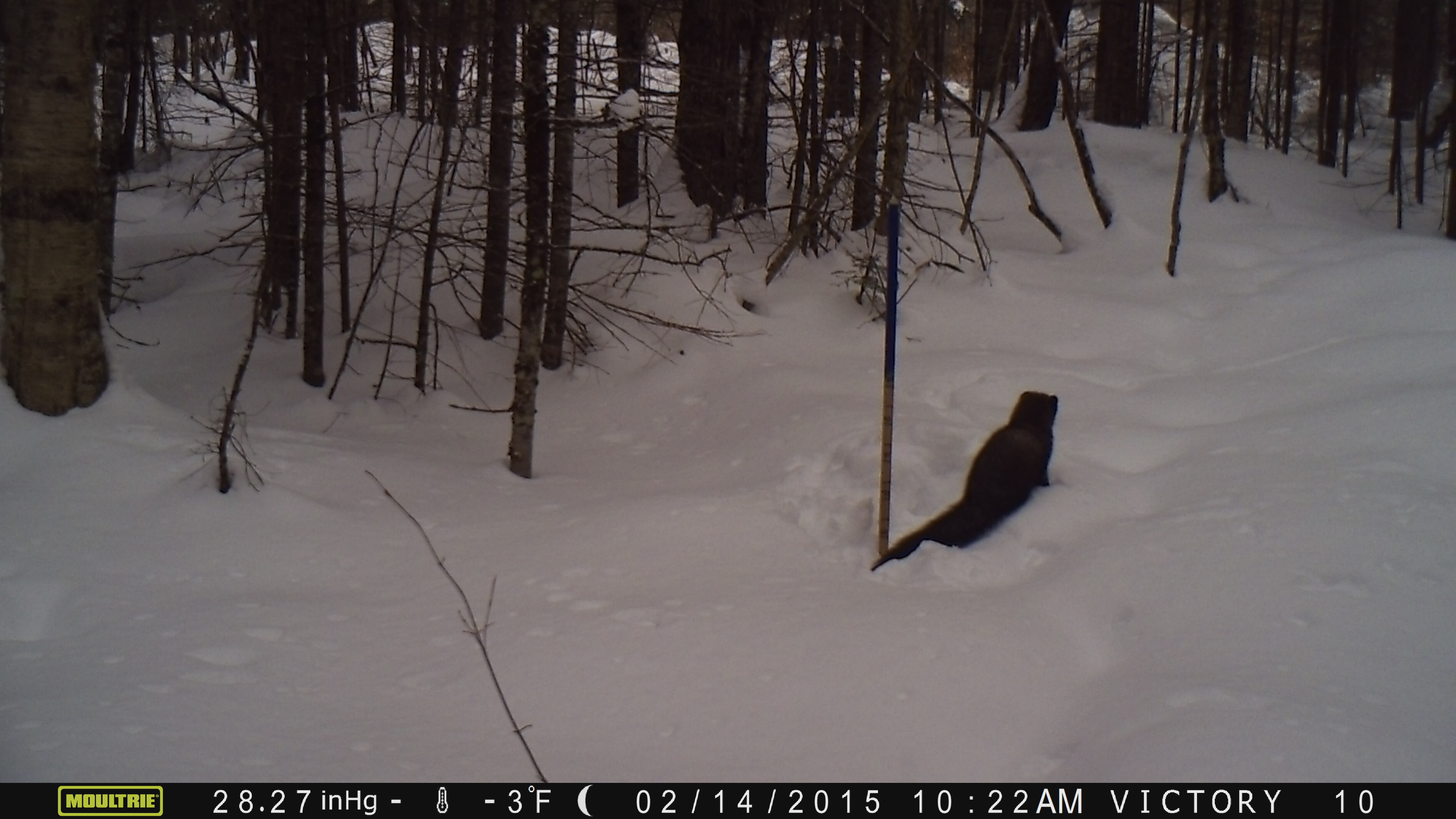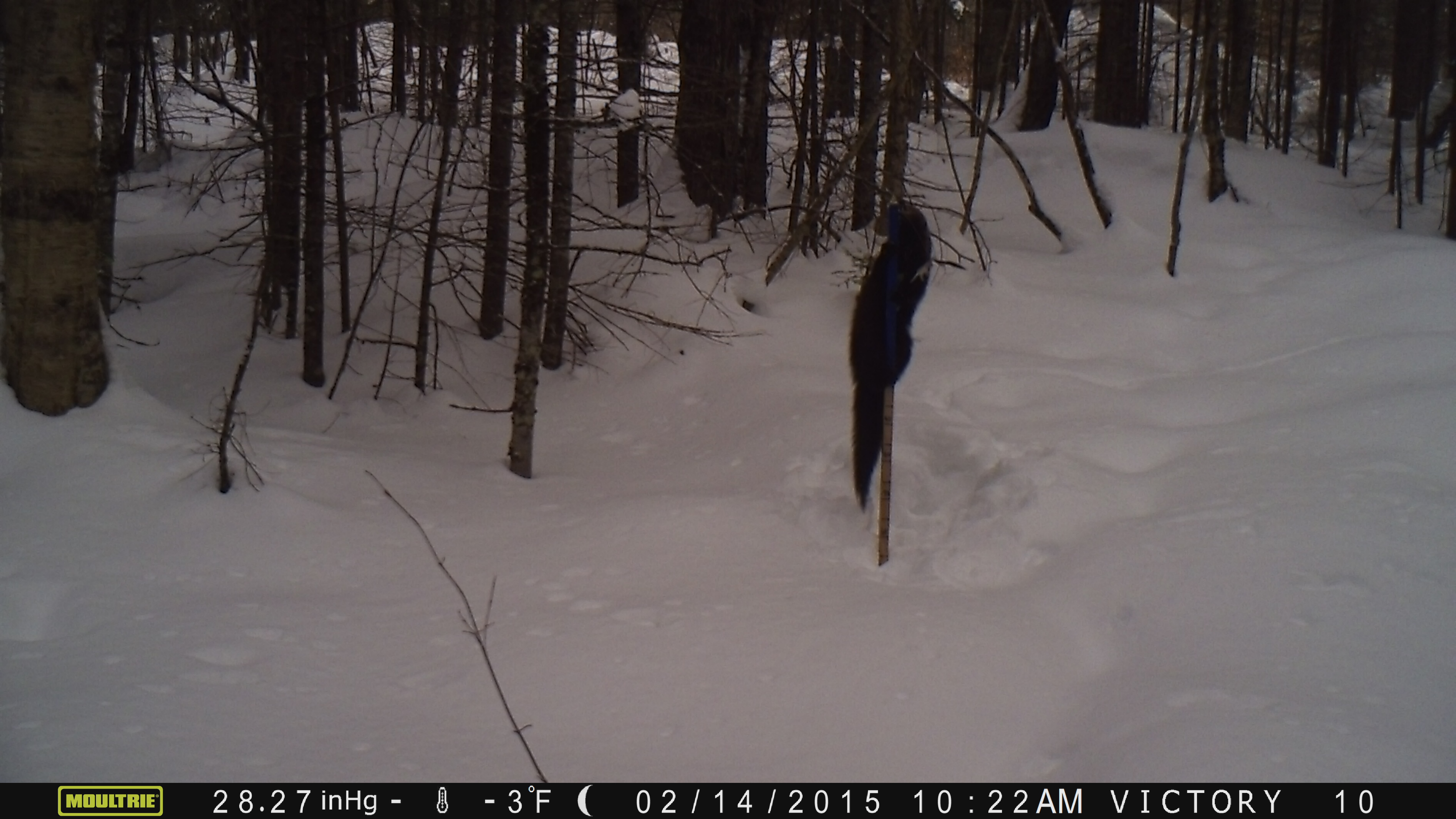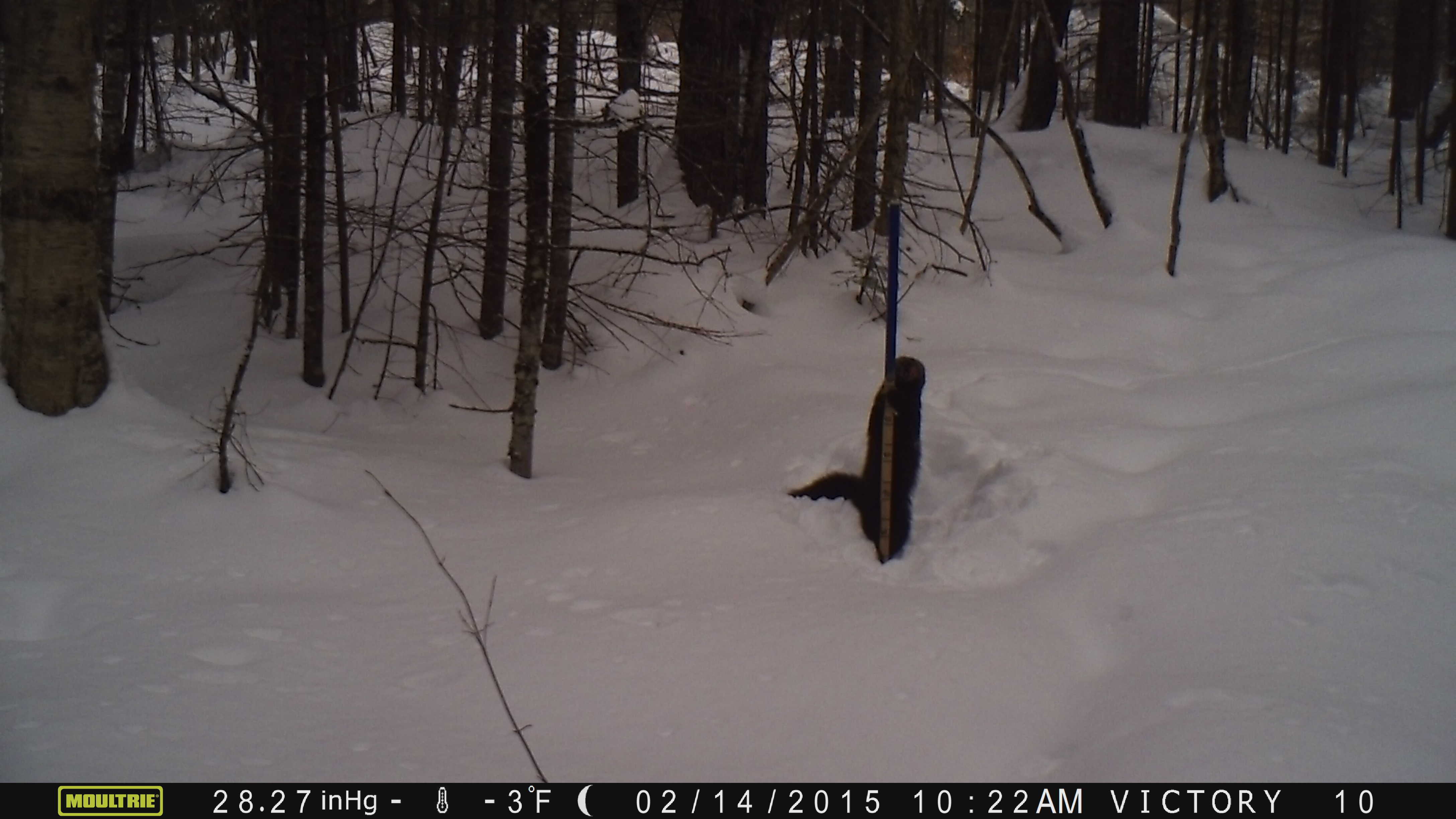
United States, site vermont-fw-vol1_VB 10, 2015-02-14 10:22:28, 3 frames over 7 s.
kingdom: Animalia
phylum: Chordata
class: Mammalia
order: Carnivora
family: Mustelidae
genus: Pekania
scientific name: Pekania pennanti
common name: fisher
Fisher (Pekania pennanti).